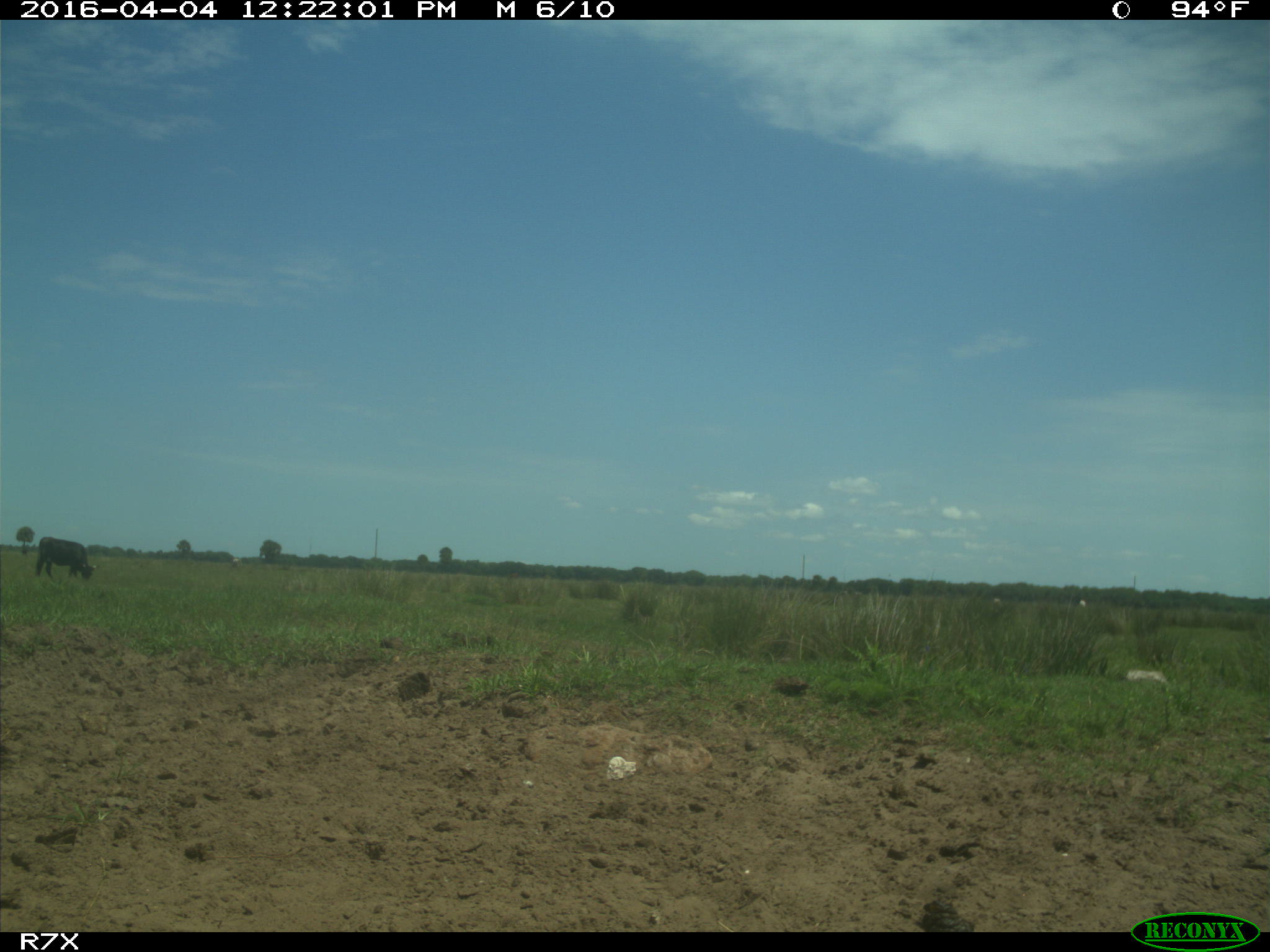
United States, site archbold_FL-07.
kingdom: Animalia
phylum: Chordata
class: Mammalia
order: Artiodactyla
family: Bovidae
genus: Bos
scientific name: Bos taurus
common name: domestic cow